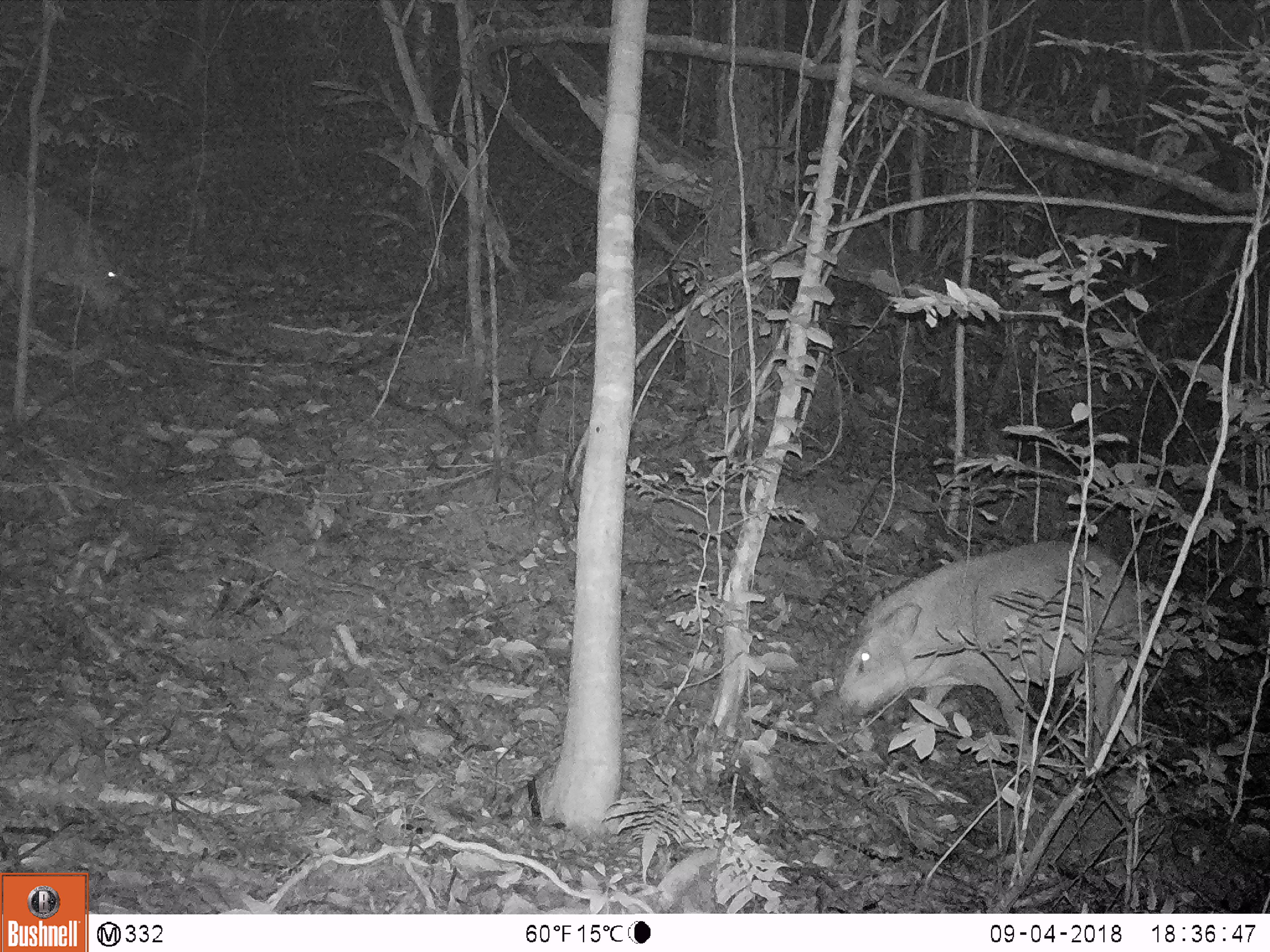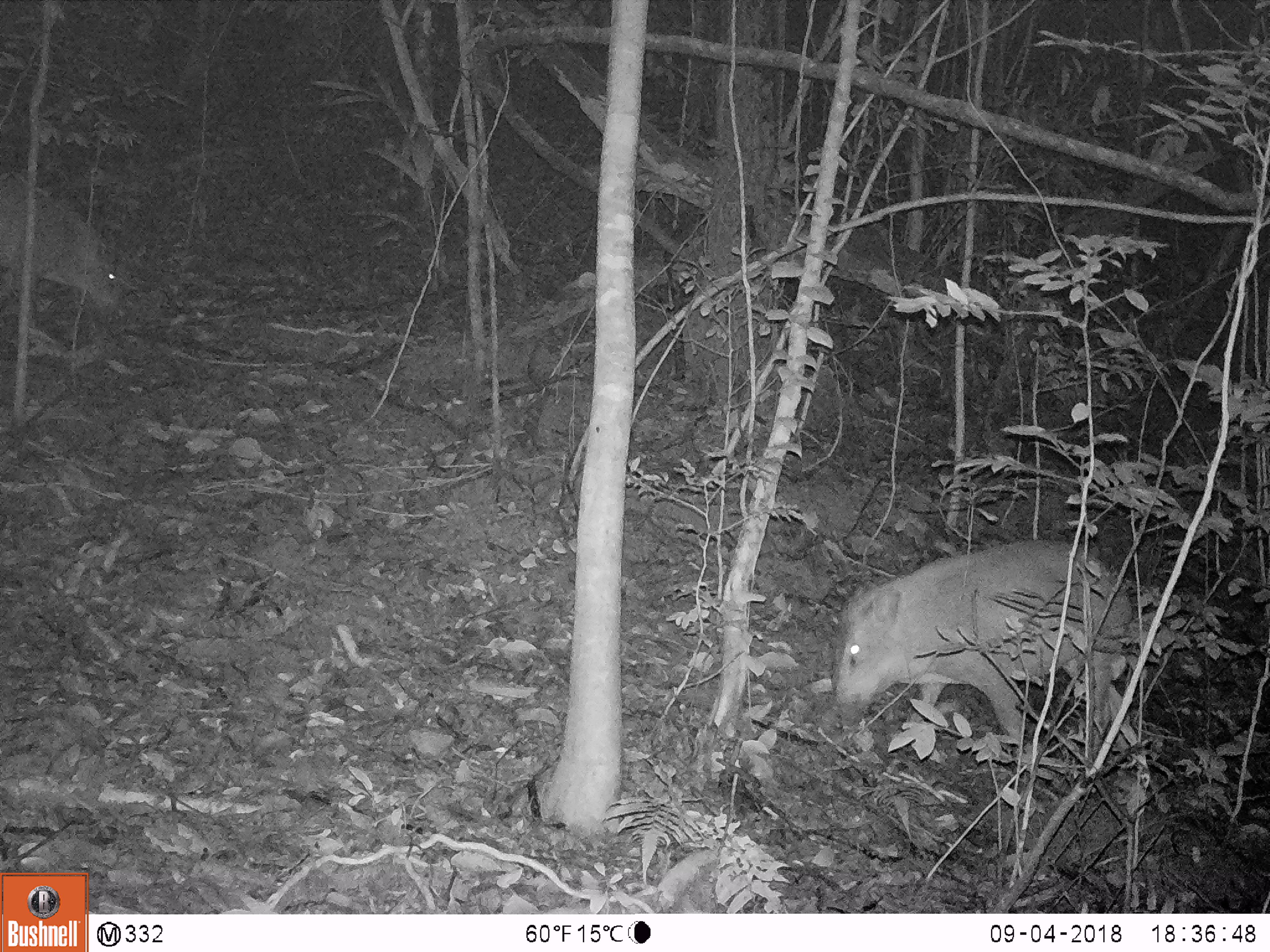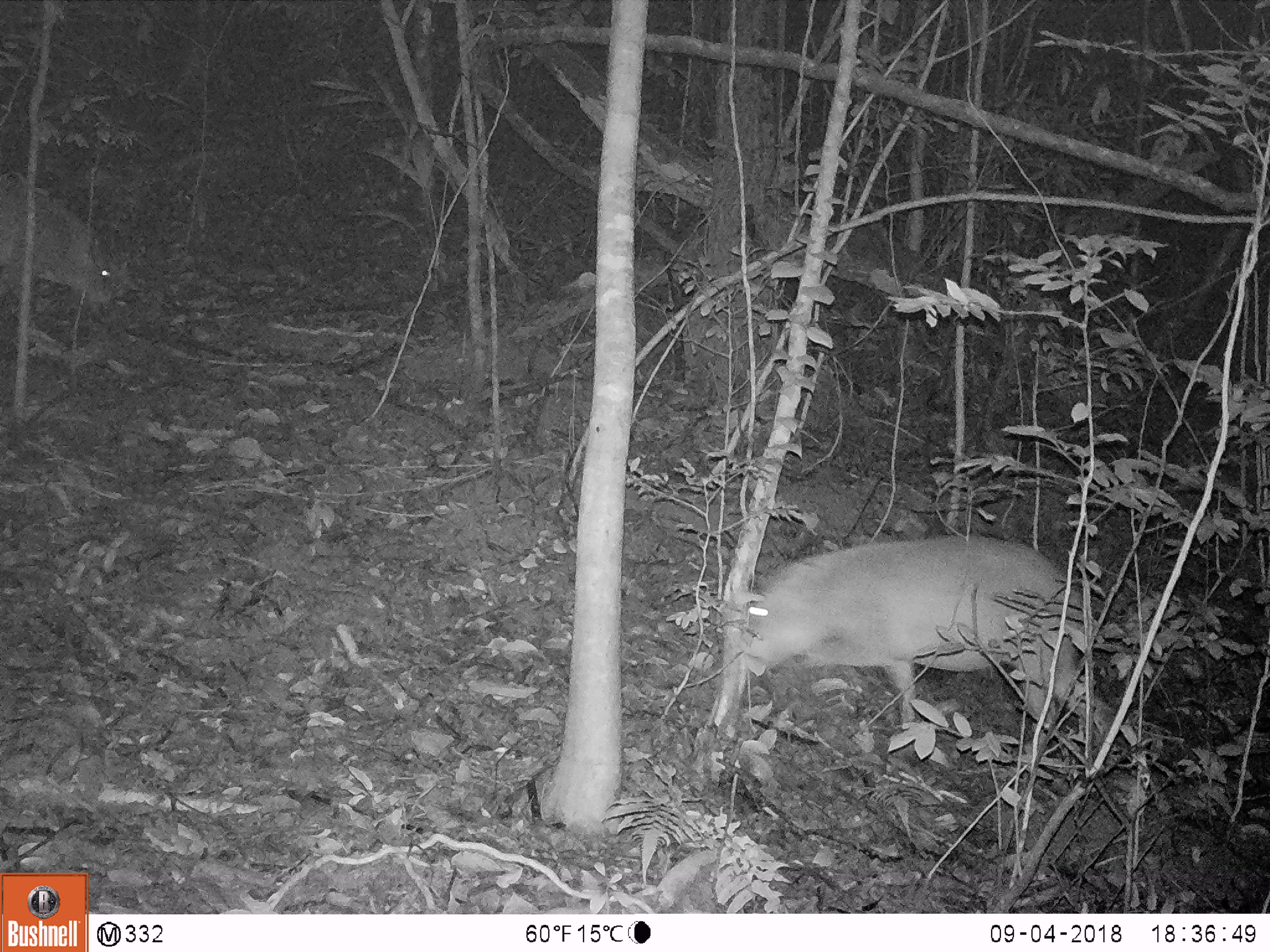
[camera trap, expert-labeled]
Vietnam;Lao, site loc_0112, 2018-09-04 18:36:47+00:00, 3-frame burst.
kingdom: Animalia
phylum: Chordata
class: Mammalia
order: Artiodactyla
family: Suidae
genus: Sus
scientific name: Sus scrofa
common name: eurasian wild pig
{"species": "eurasian wild pig (Sus scrofa)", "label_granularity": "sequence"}